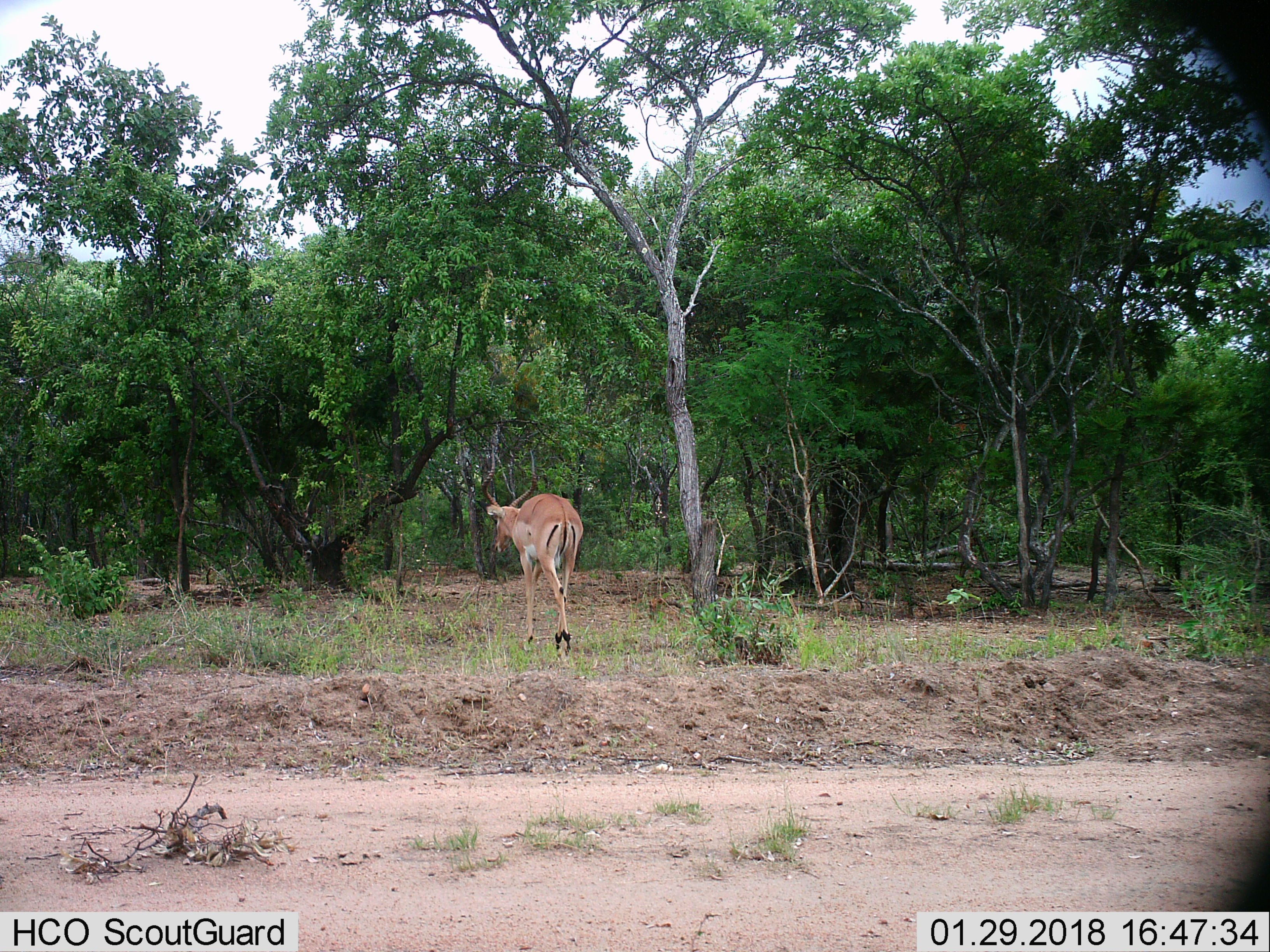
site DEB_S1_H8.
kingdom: Animalia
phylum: Chordata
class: Mammalia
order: Artiodactyla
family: Bovidae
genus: Aepyceros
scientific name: Aepyceros melampus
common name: impala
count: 1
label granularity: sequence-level